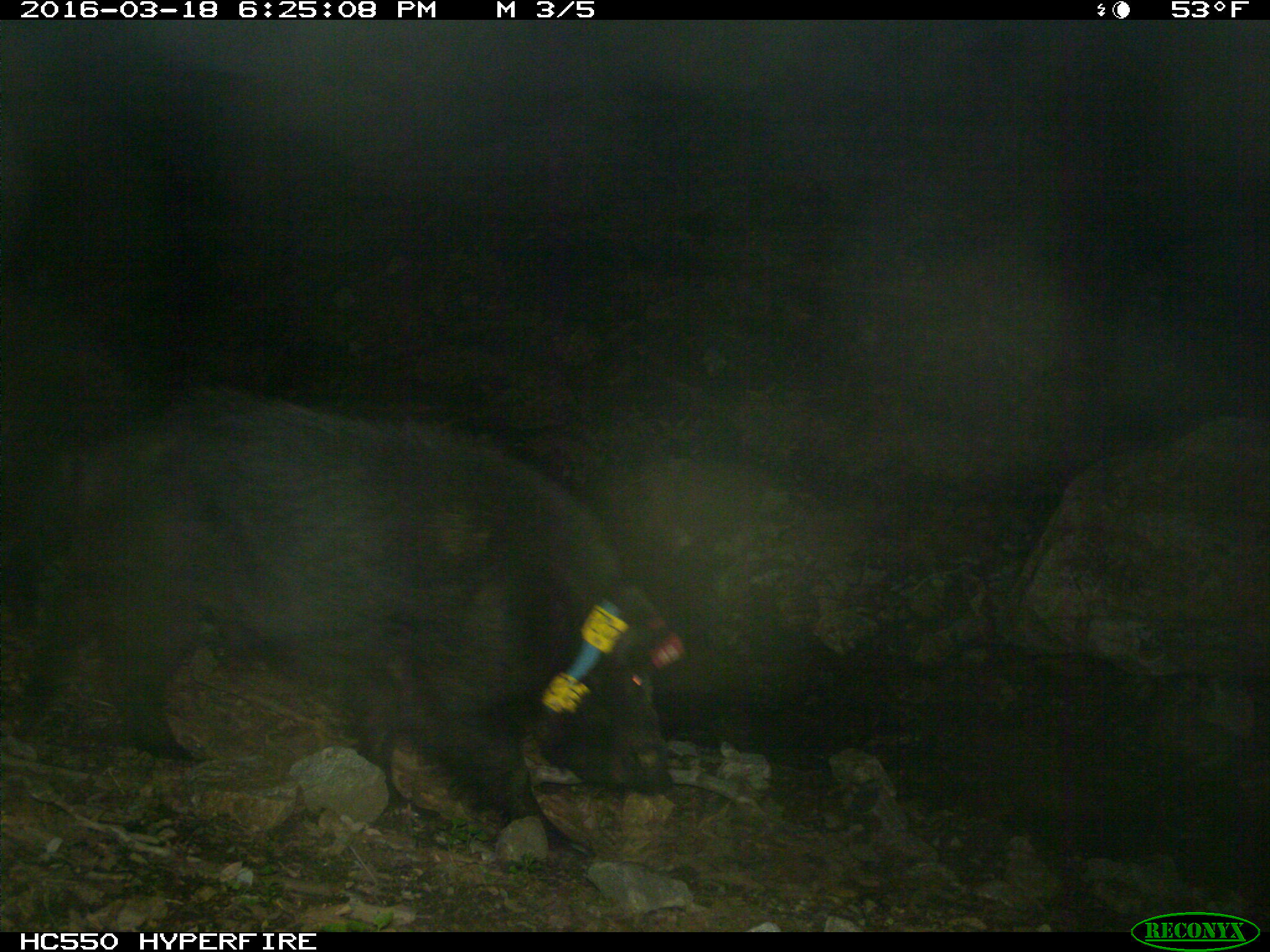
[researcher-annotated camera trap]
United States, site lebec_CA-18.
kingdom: Animalia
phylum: Chordata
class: Mammalia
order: Artiodactyla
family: Suidae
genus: Sus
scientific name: Sus scrofa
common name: wild boar